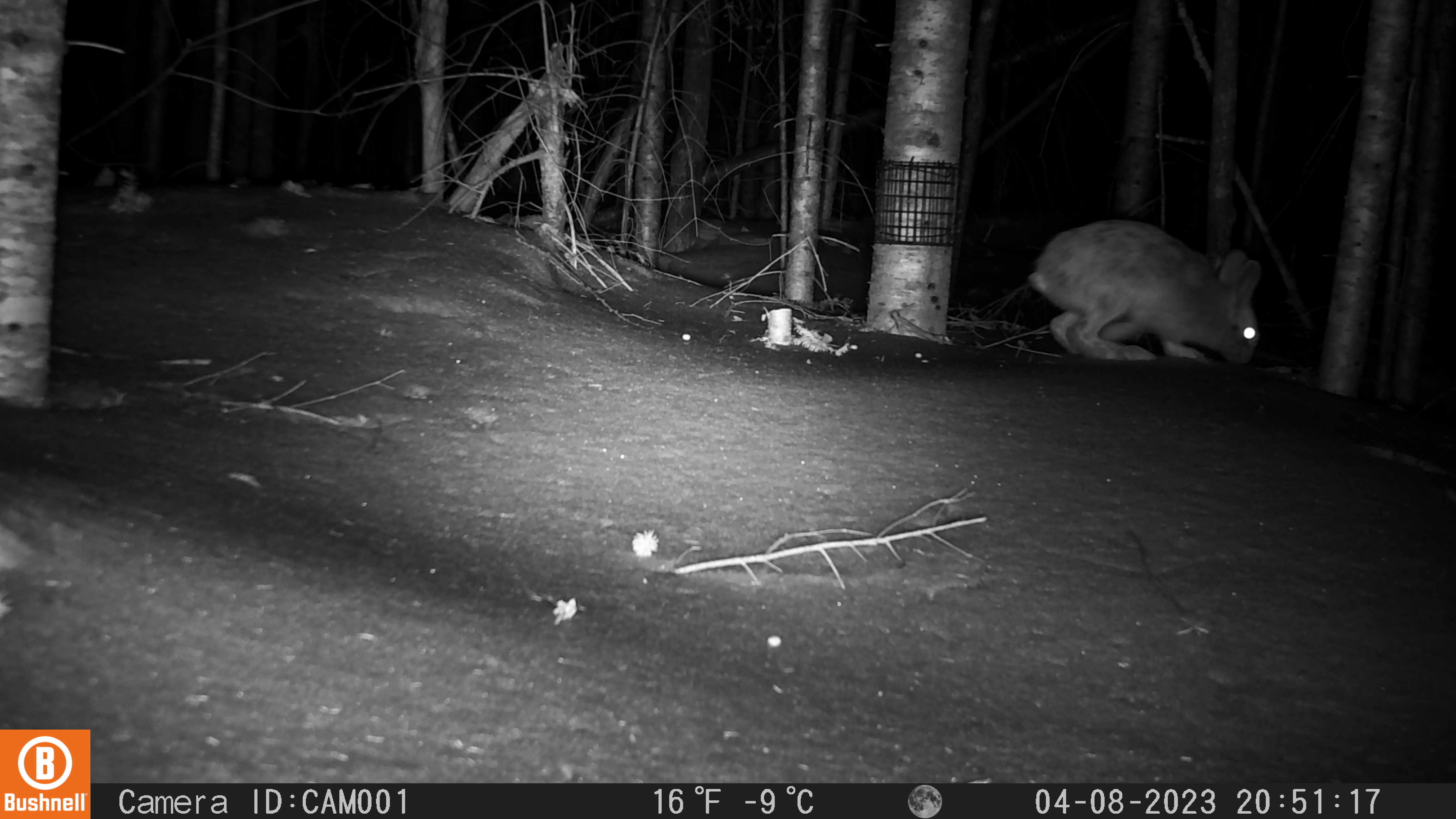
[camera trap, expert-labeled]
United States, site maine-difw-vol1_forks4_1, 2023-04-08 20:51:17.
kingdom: Animalia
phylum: Chordata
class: Mammalia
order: Lagomorpha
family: Leporidae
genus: Lepus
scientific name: Lepus americanus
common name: snowshoe hare